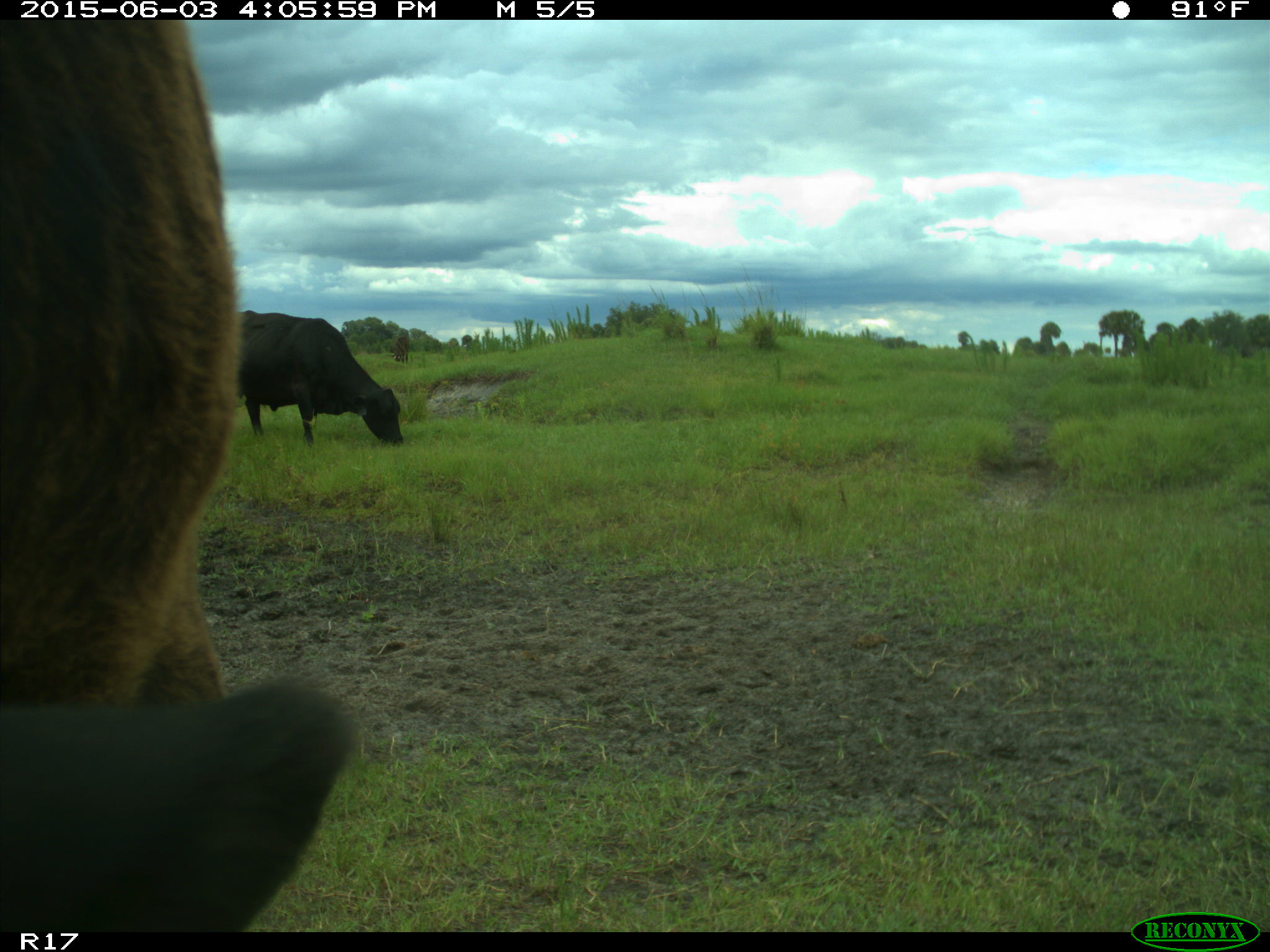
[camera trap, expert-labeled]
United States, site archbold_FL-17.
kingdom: Animalia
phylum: Chordata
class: Mammalia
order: Artiodactyla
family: Bovidae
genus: Bos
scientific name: Bos taurus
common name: domestic cow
Bos taurus (domestic cow).